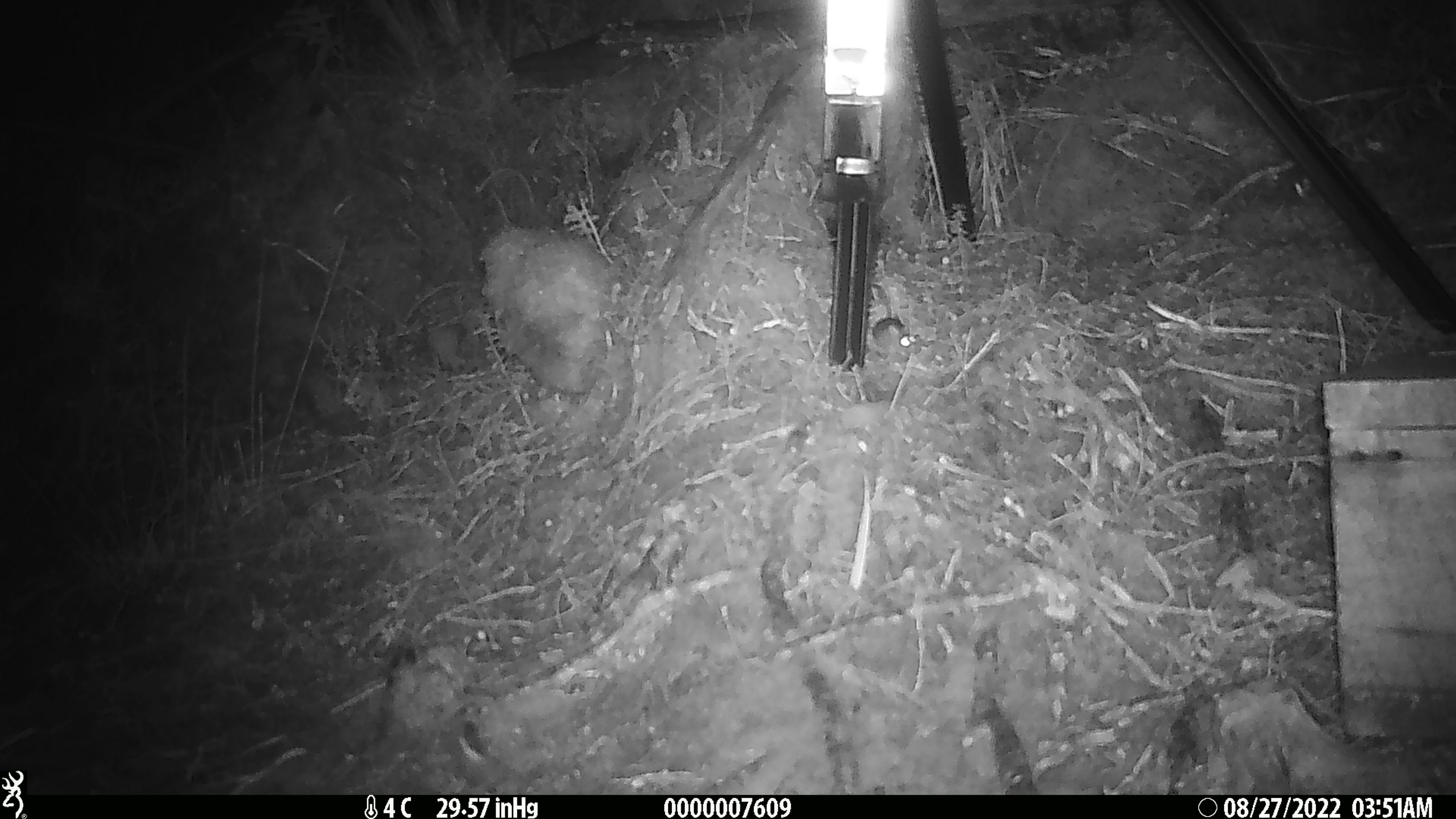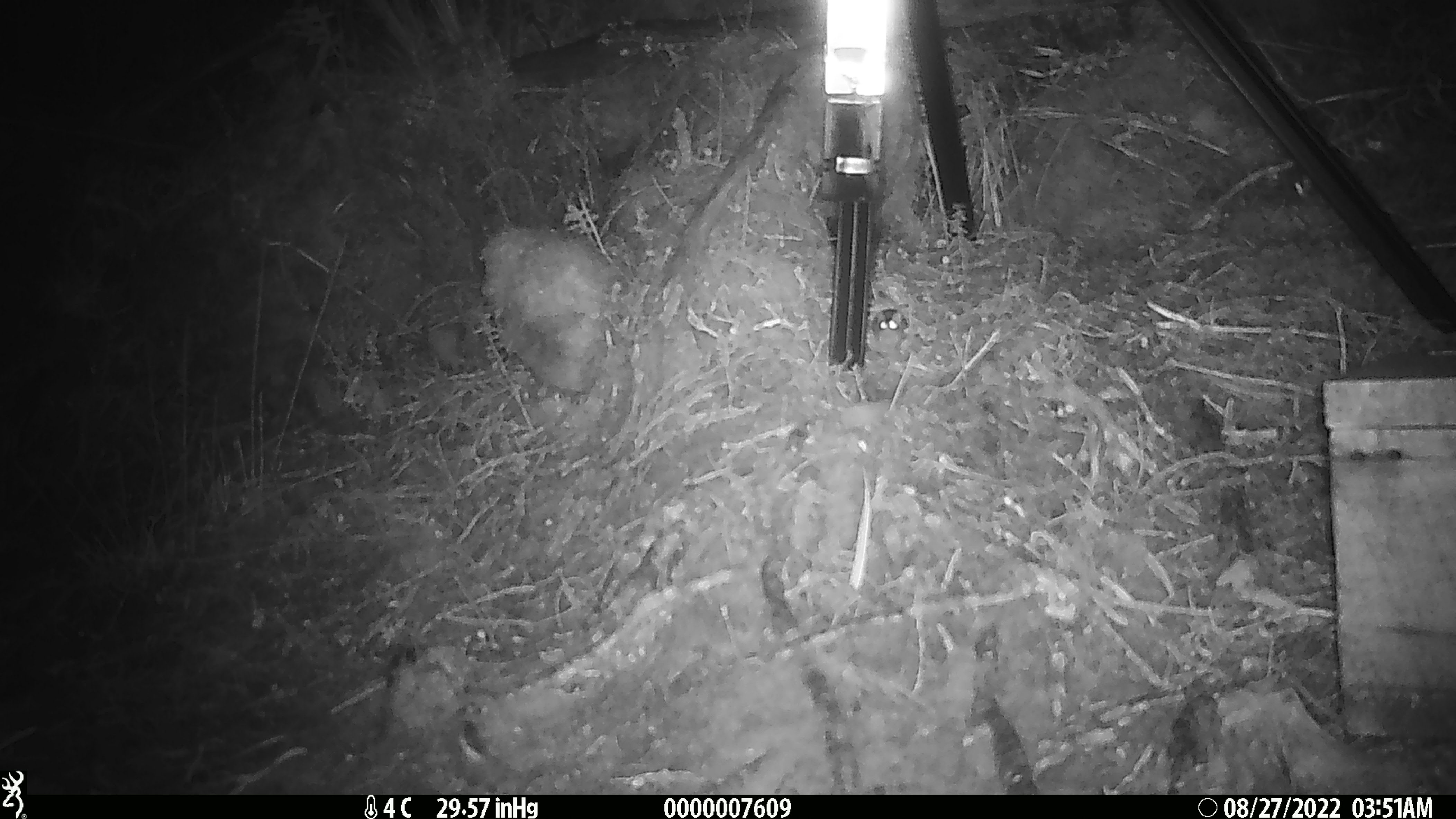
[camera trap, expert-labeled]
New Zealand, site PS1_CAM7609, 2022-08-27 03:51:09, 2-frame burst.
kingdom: Animalia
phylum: Chordata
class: Mammalia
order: Rodentia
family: Muridae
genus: Mus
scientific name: Mus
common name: mouse